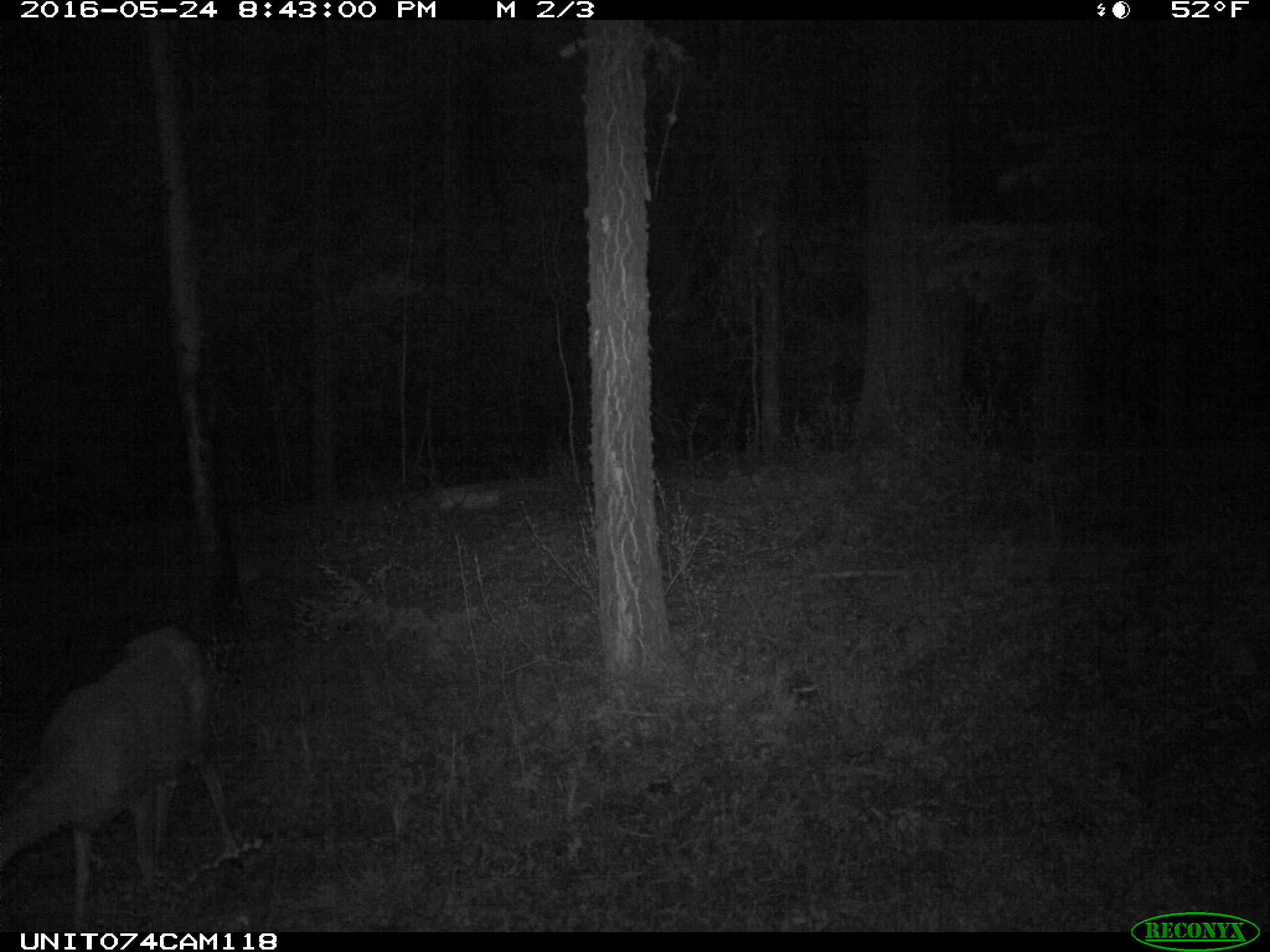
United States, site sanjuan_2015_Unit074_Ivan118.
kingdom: Animalia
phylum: Chordata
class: Mammalia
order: Artiodactyla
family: Cervidae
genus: Odocoileus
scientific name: Odocoileus hemionus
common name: mule deer